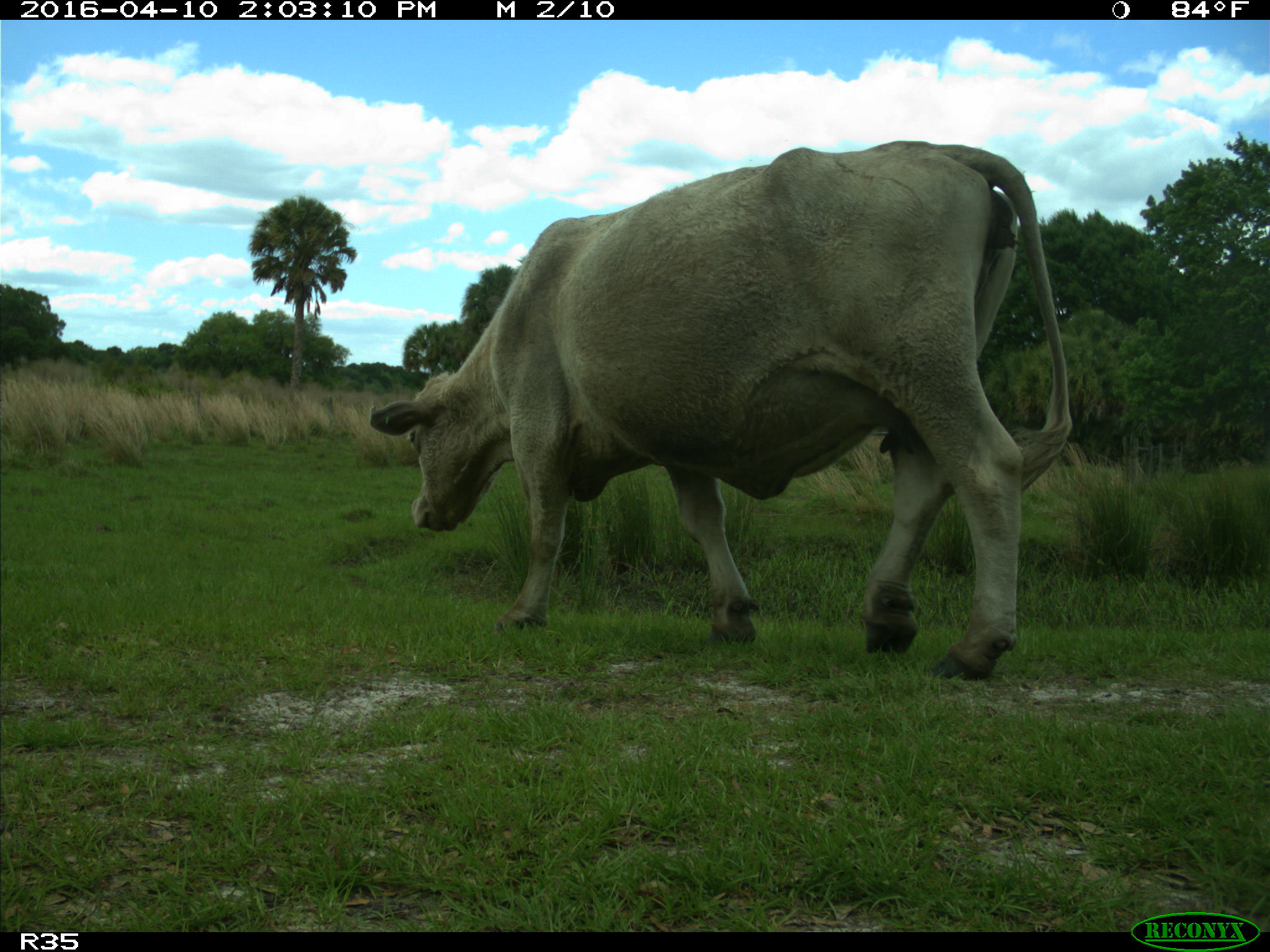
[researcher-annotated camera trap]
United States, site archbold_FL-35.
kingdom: Animalia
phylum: Chordata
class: Mammalia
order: Artiodactyla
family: Bovidae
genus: Bos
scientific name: Bos taurus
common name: domestic cow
Bos taurus (domestic cow).